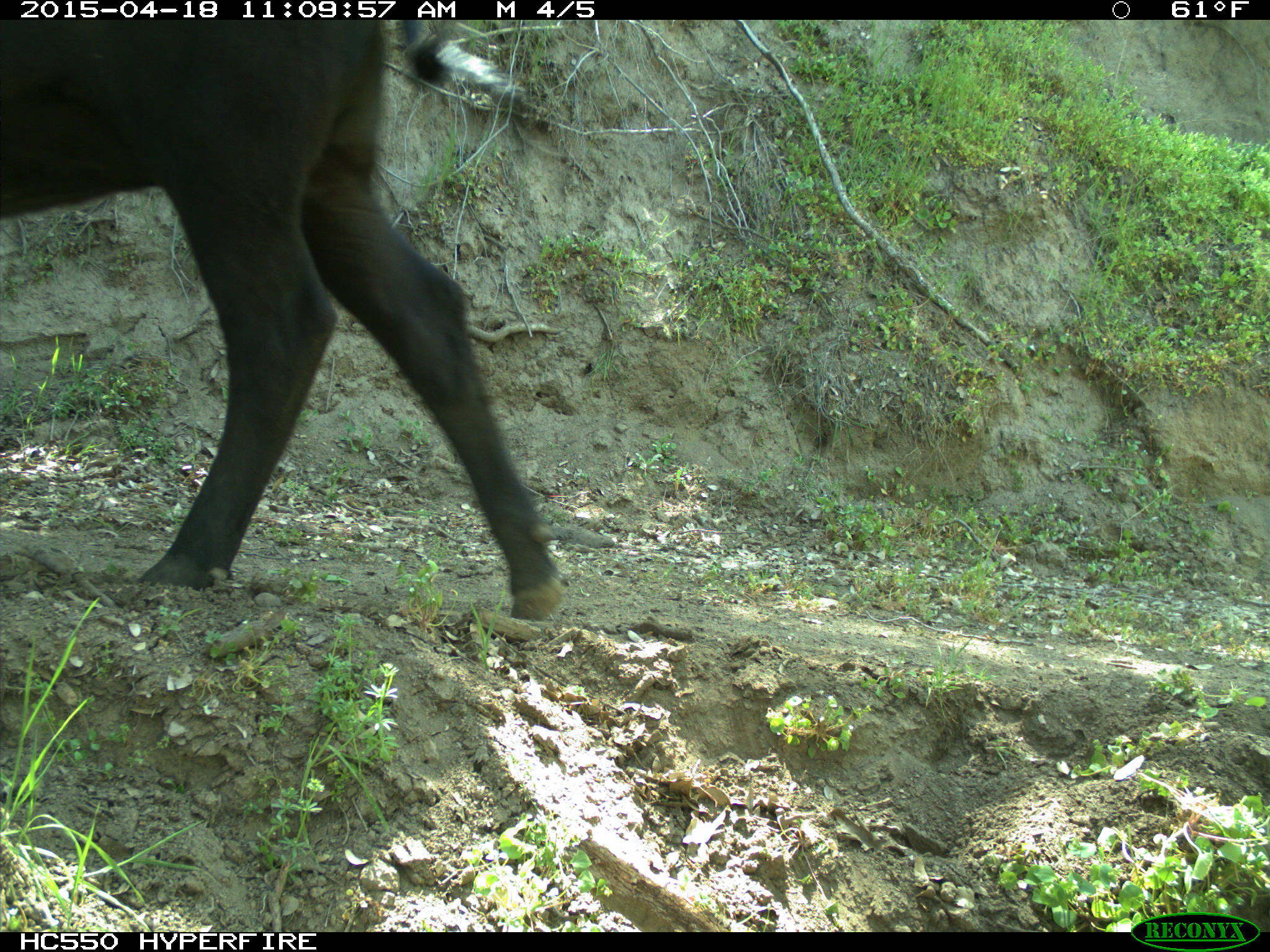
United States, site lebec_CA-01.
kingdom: Animalia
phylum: Chordata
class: Mammalia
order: Artiodactyla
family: Bovidae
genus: Bos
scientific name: Bos taurus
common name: domestic cow